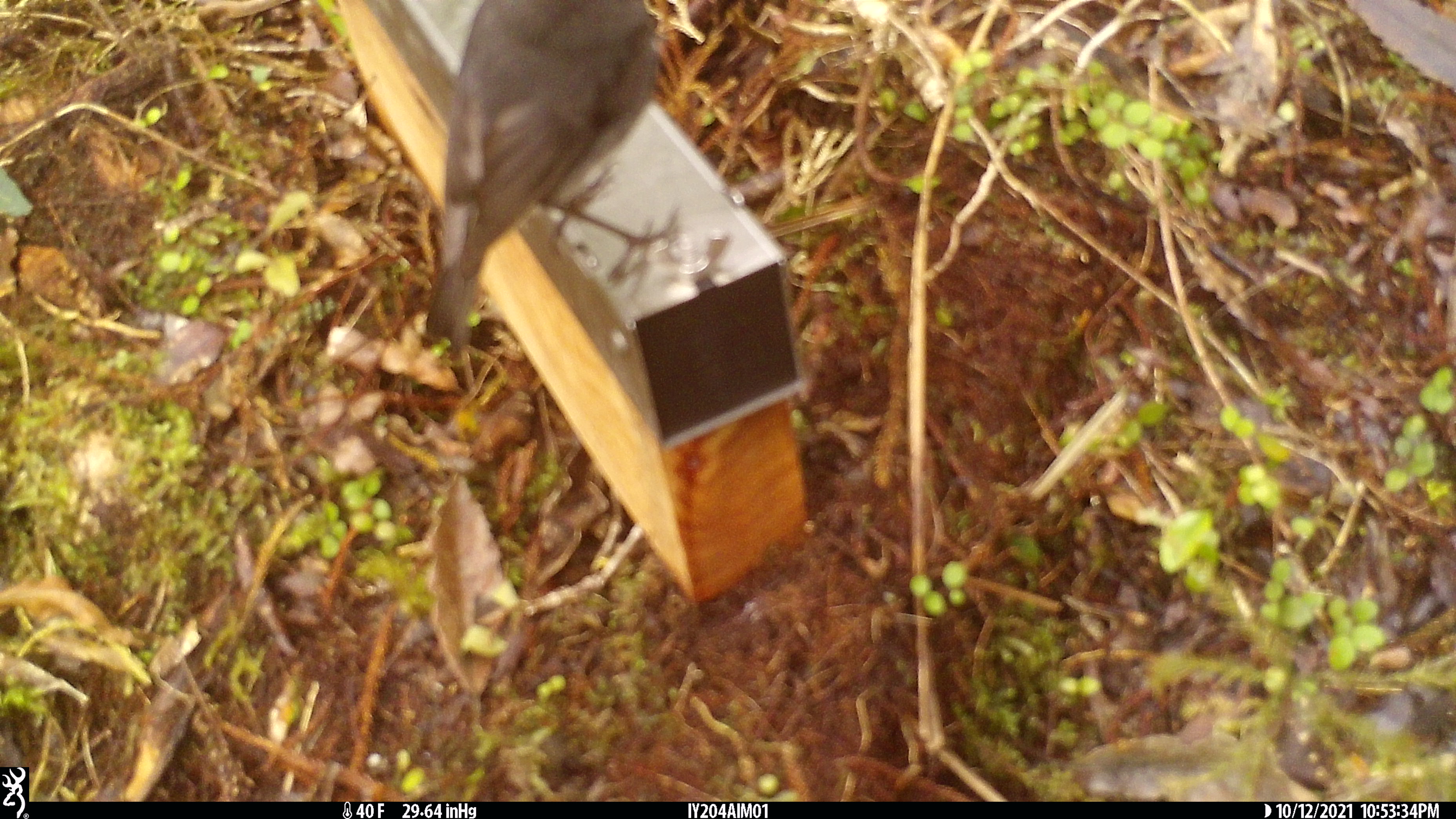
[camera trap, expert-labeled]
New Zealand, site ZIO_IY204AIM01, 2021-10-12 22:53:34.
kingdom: Animalia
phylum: Chordata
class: Aves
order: Passeriformes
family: Petroicidae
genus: Petroica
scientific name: Petroica australis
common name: new zealand robin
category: robin